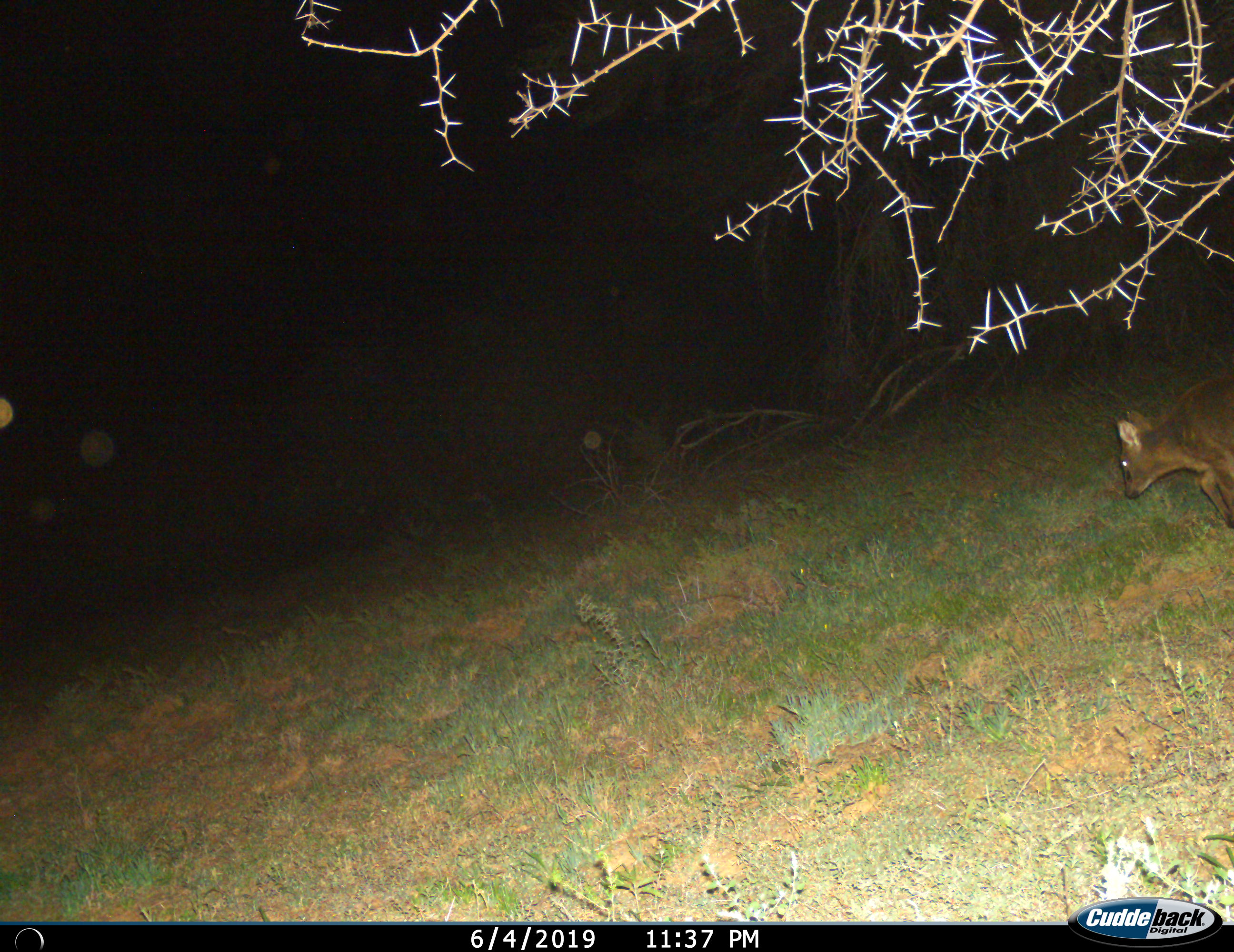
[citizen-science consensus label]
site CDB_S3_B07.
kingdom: Animalia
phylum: Chordata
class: Mammalia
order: Artiodactyla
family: Bovidae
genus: Sylvicapra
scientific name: Sylvicapra grimmia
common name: common duiker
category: duikercommongrey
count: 1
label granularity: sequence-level